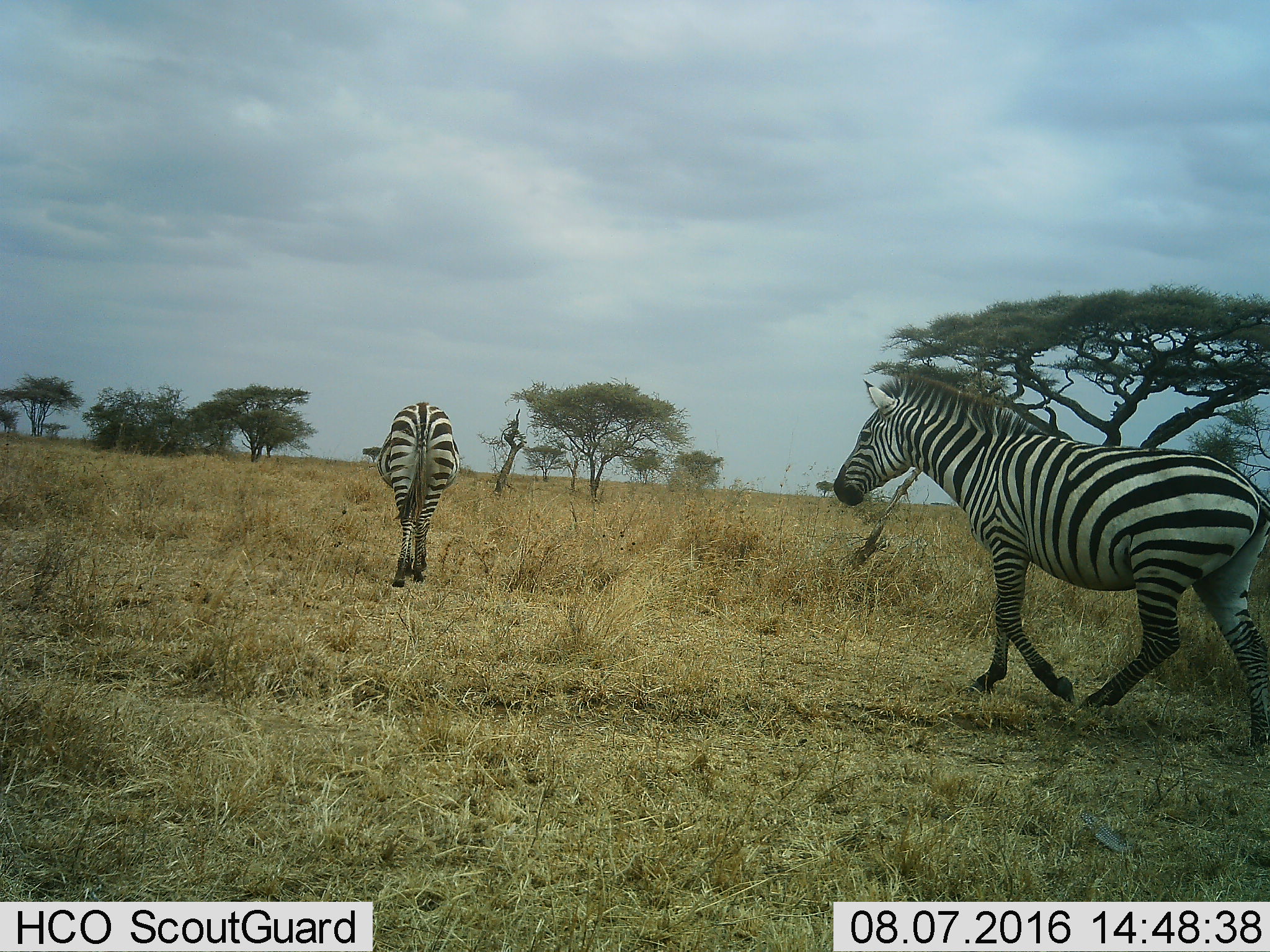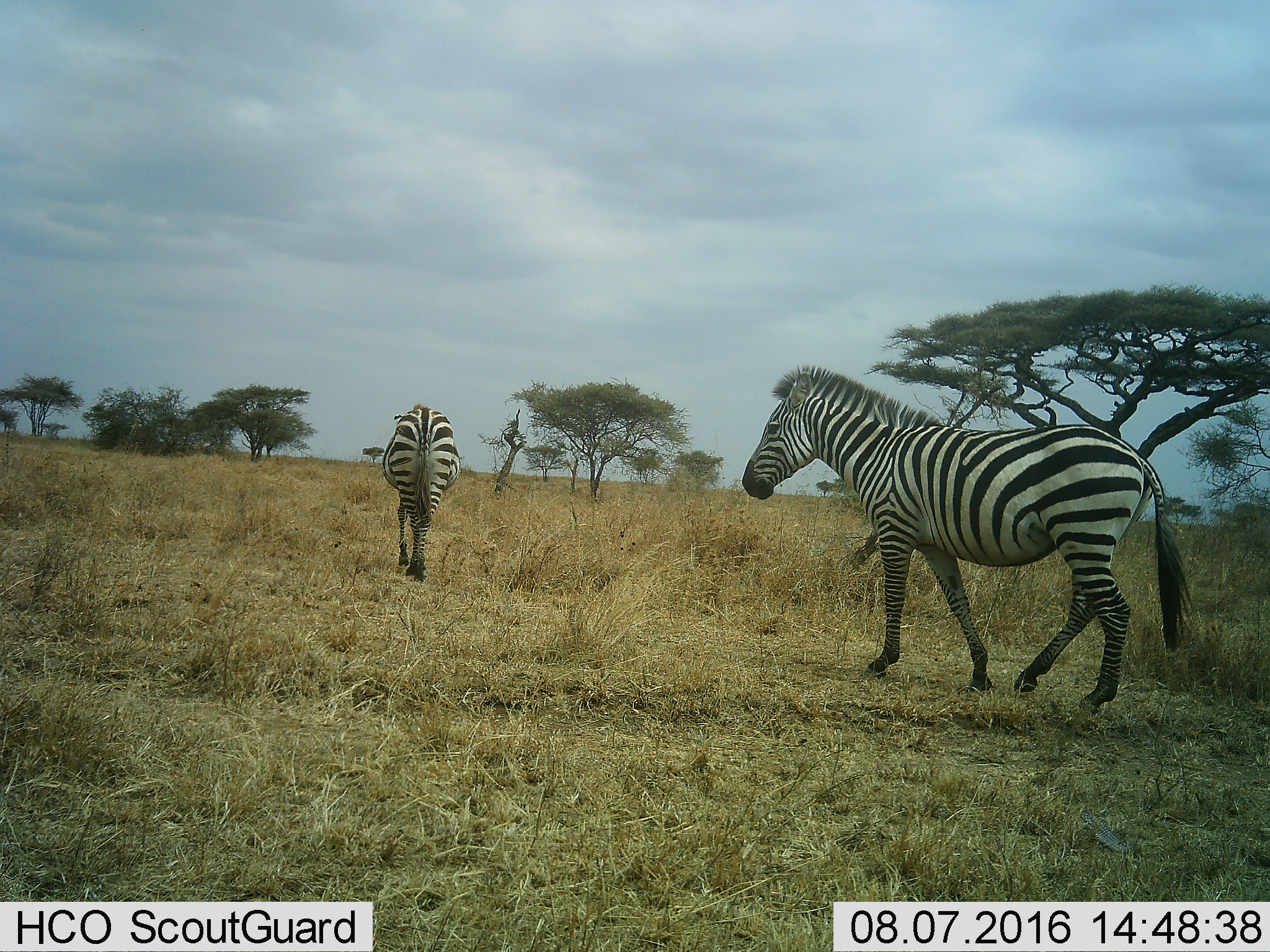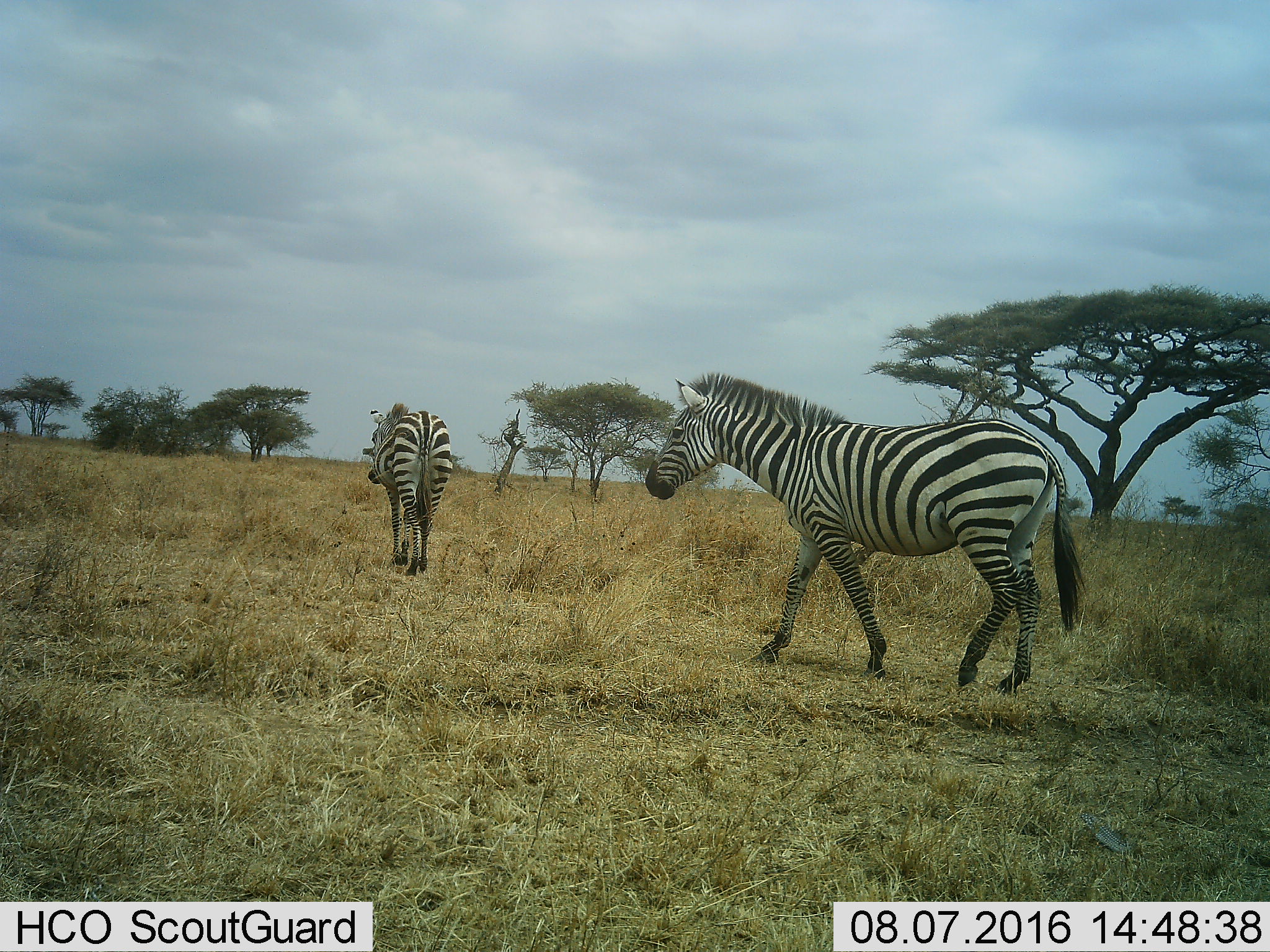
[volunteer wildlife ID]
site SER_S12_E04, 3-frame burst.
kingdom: Animalia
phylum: Chordata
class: Mammalia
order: Perissodactyla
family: Equidae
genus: Equus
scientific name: Equus quagga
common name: plains zebra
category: zebraplains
Zebraplains (plains zebra) (Equus quagga), count 2. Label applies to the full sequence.